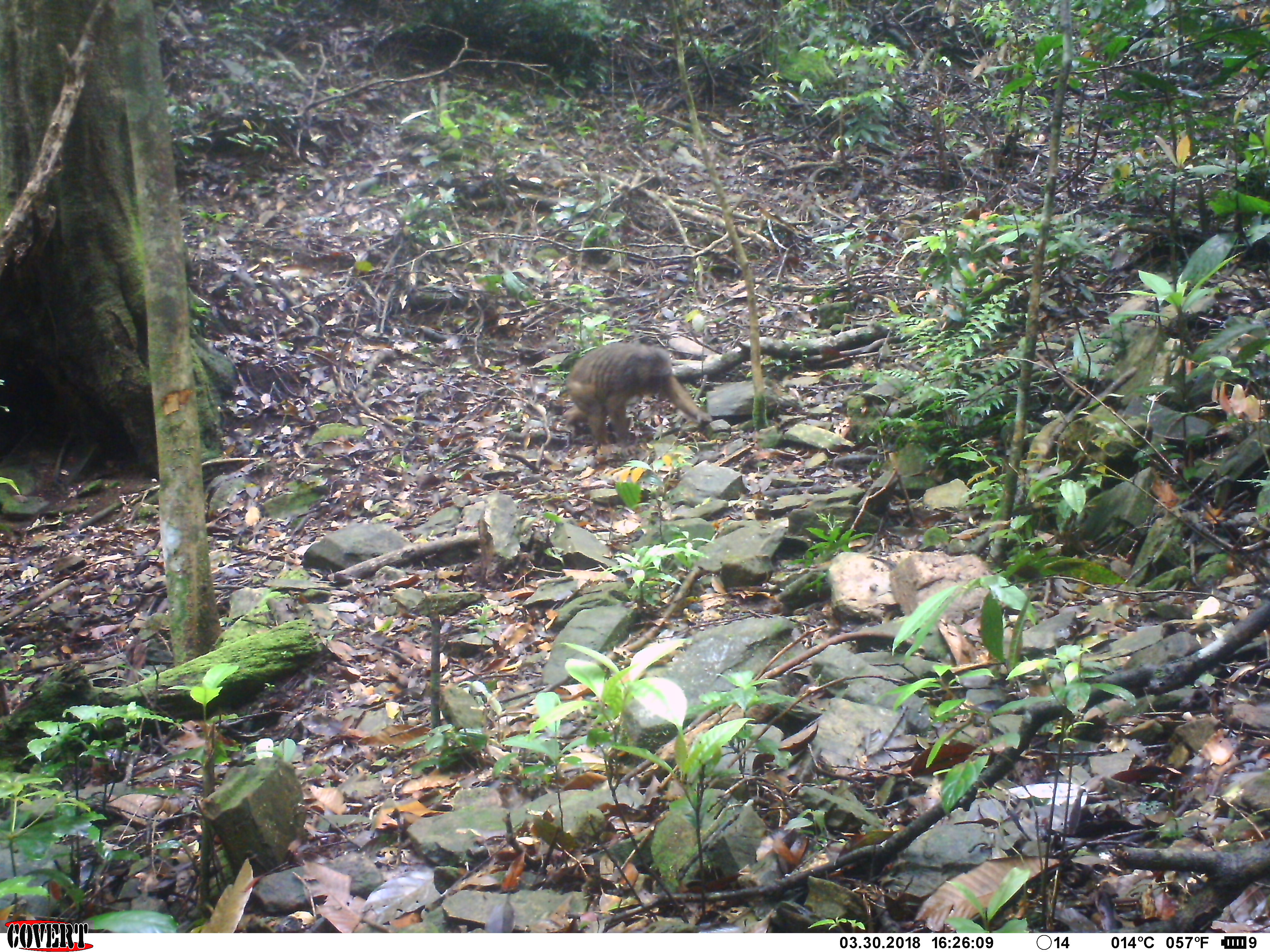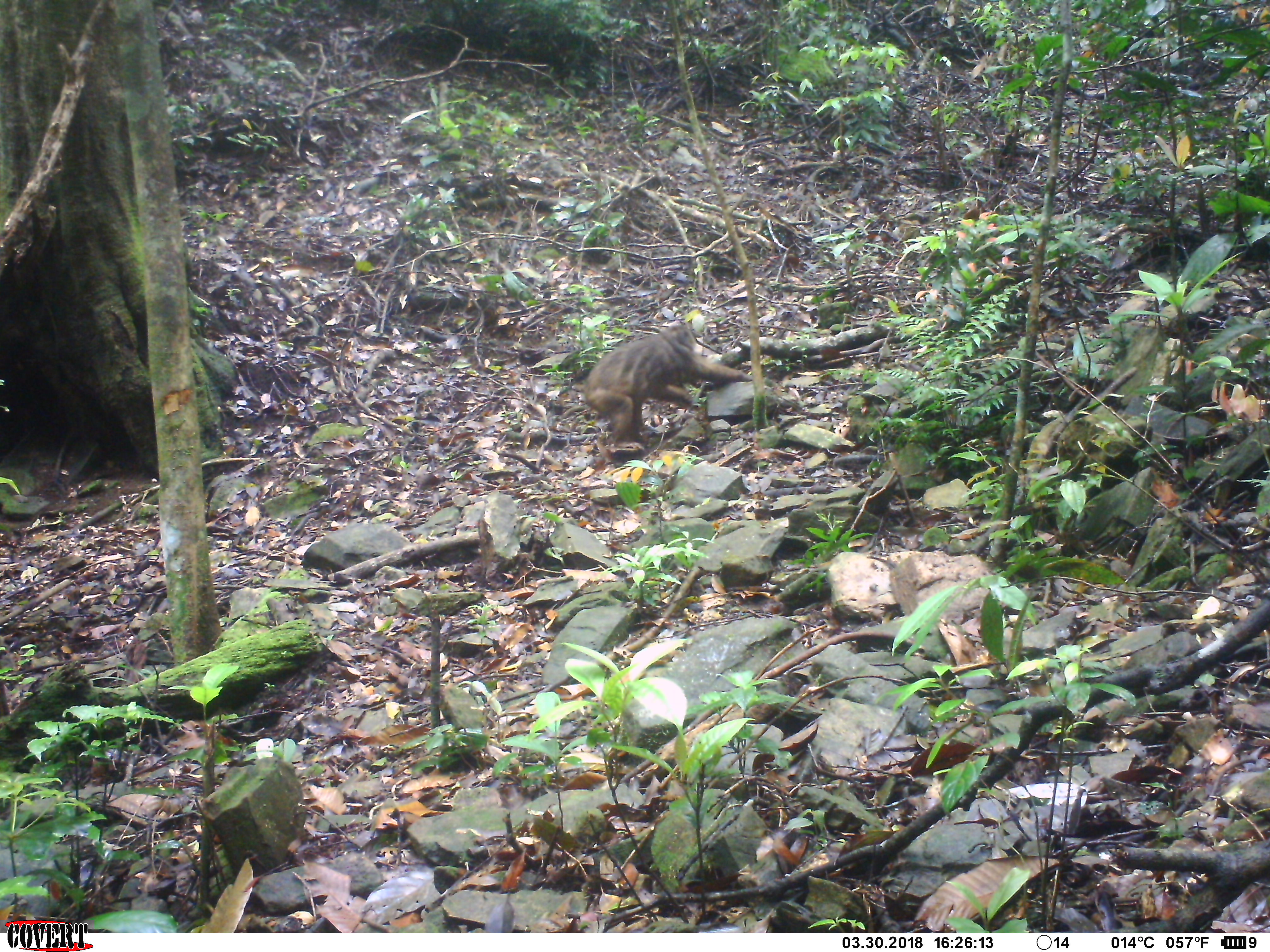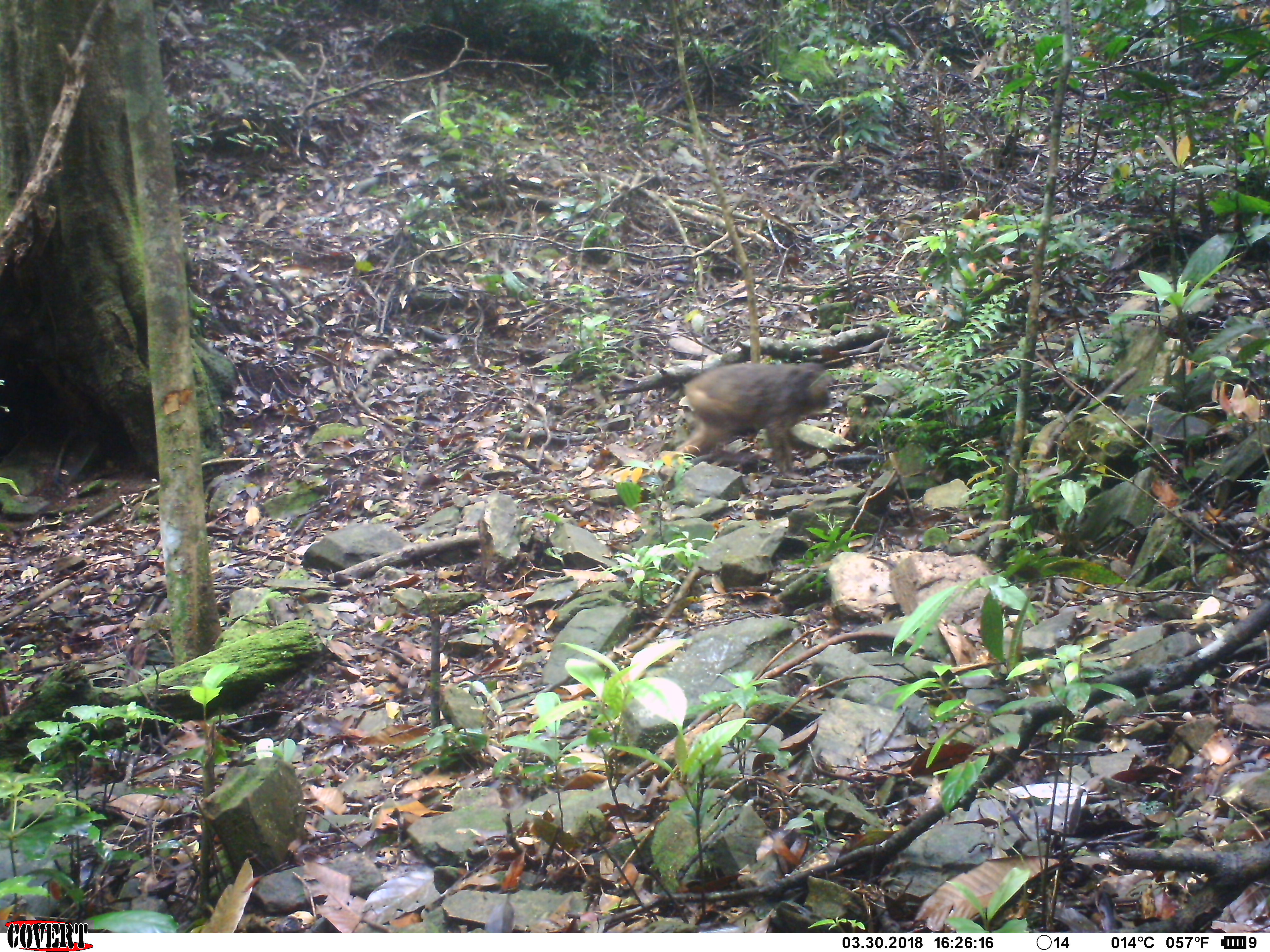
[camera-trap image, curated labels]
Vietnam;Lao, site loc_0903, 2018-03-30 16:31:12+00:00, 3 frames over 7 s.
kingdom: Animalia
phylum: Chordata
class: Mammalia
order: Primates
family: Cercopithecidae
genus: Macaca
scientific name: Macaca arctoides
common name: stump-tailed macaque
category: stump tailed macaque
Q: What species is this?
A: Stump tailed macaque (stump-tailed macaque) (Macaca arctoides).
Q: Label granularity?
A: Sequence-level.